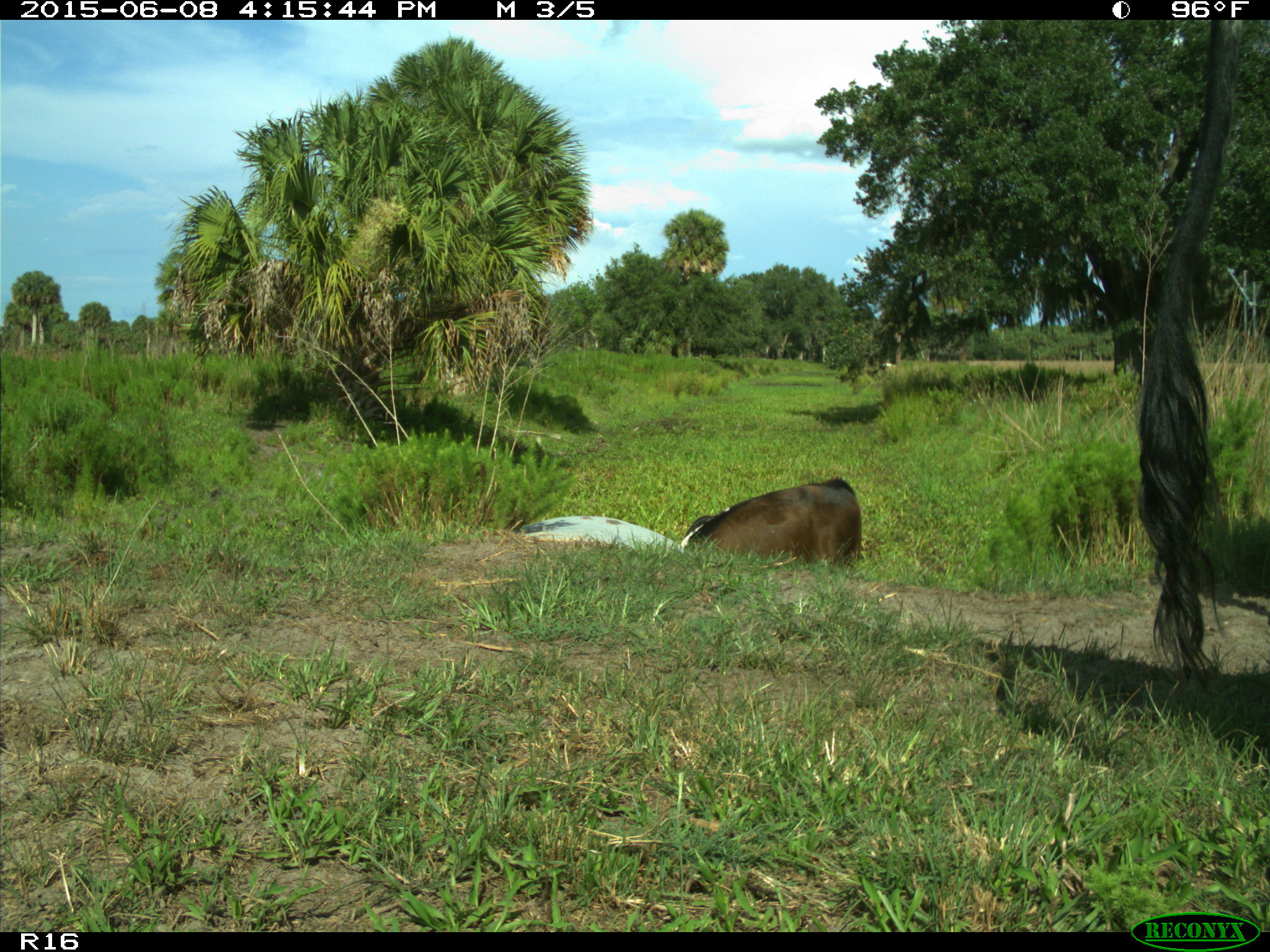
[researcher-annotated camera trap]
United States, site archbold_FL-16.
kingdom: Animalia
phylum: Chordata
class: Mammalia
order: Artiodactyla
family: Bovidae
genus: Bos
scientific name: Bos taurus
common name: domestic cow